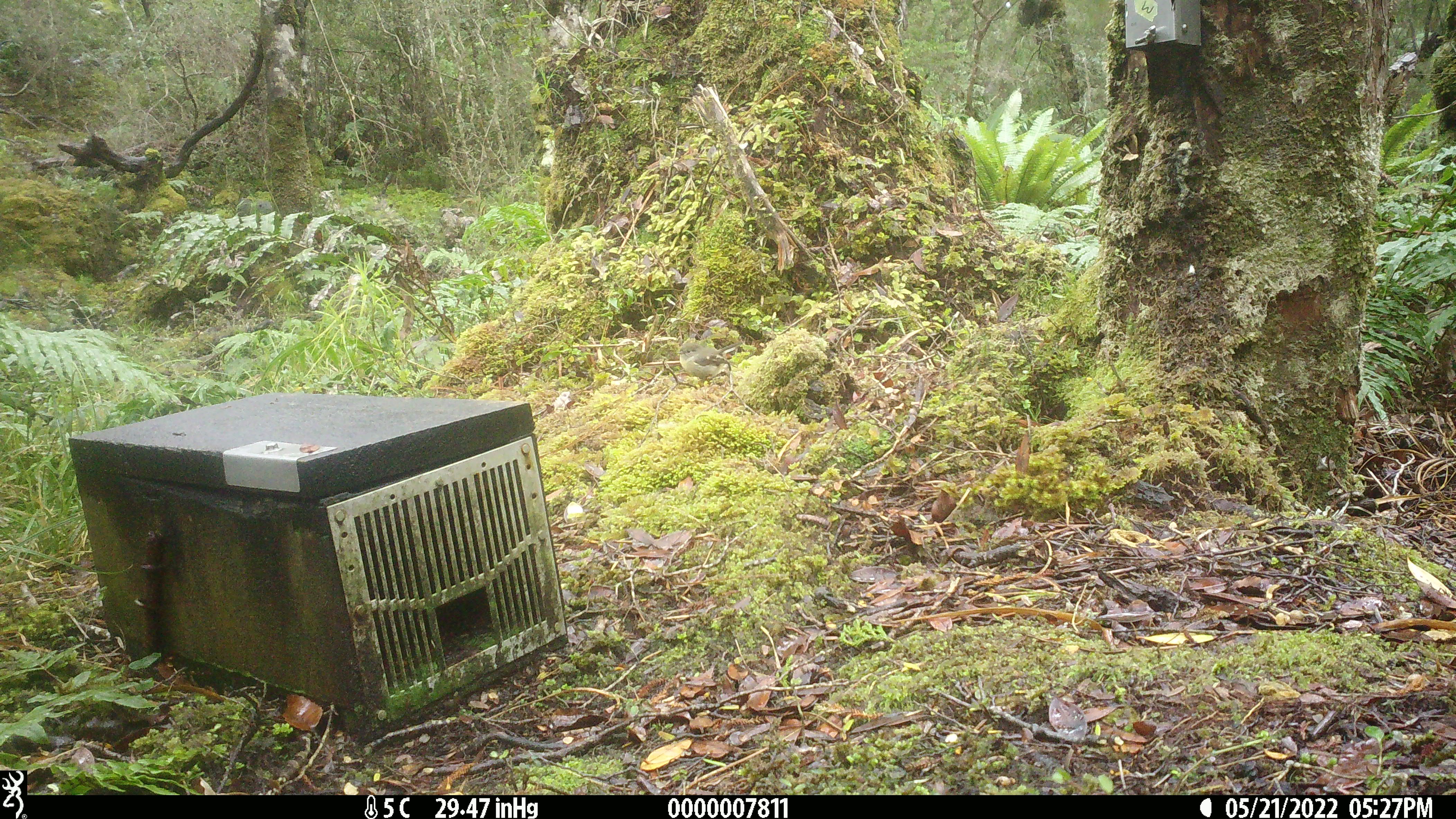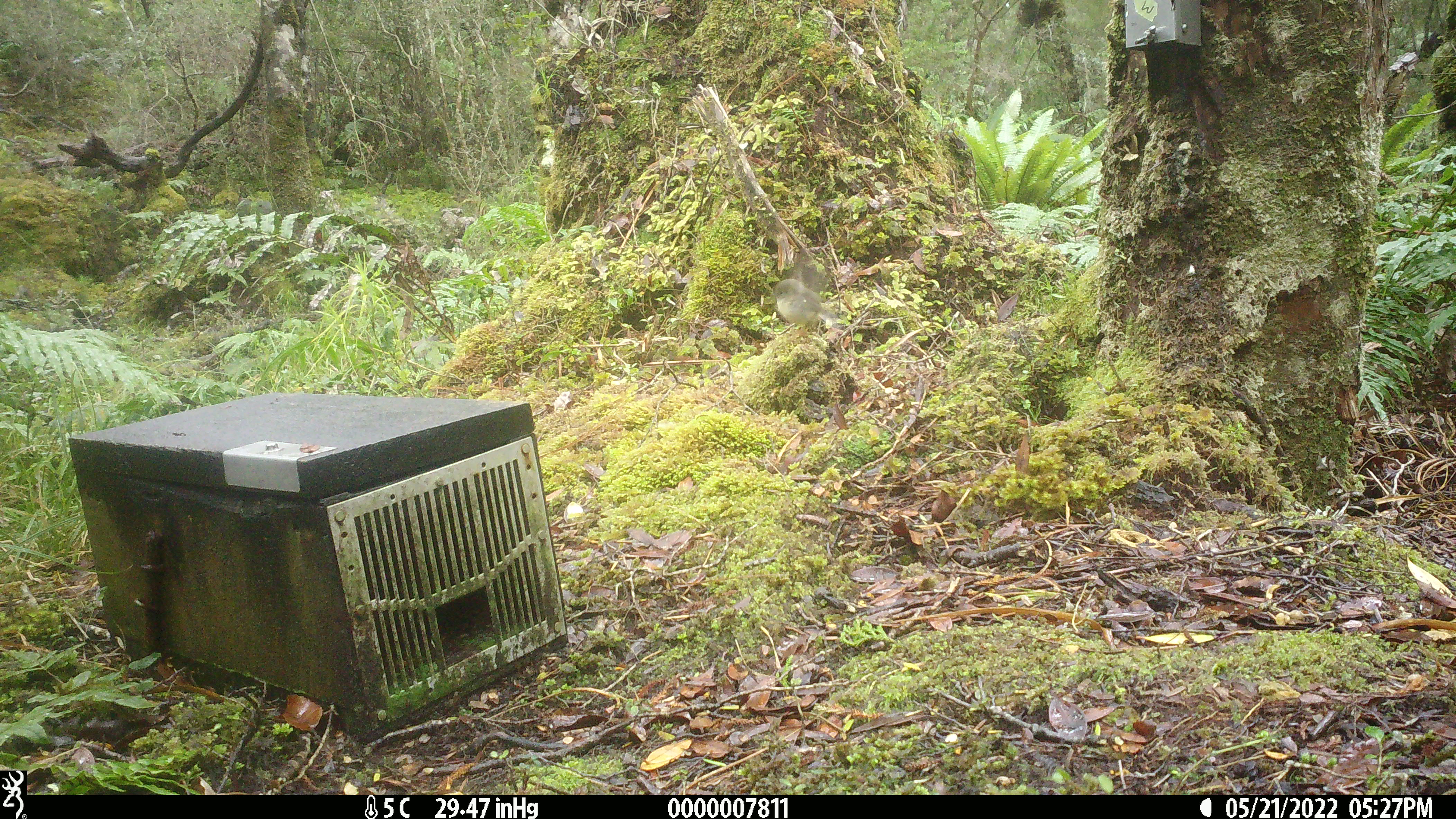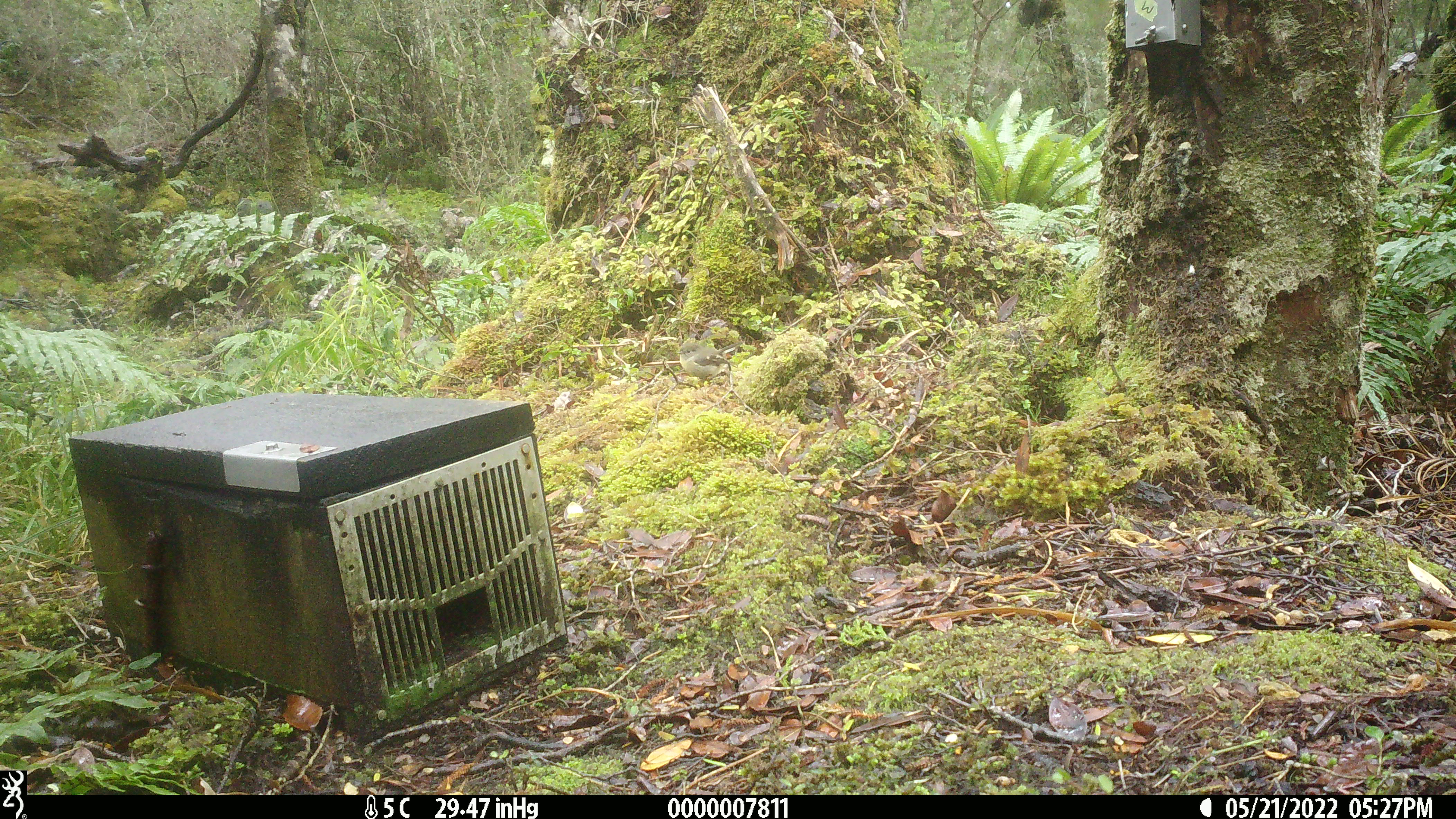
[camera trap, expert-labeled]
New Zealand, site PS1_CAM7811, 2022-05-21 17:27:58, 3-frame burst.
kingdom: Animalia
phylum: Chordata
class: Aves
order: Passeriformes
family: Petroicidae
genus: Petroica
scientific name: Petroica macrocephala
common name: tomtit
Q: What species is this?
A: Tomtit (Petroica macrocephala).